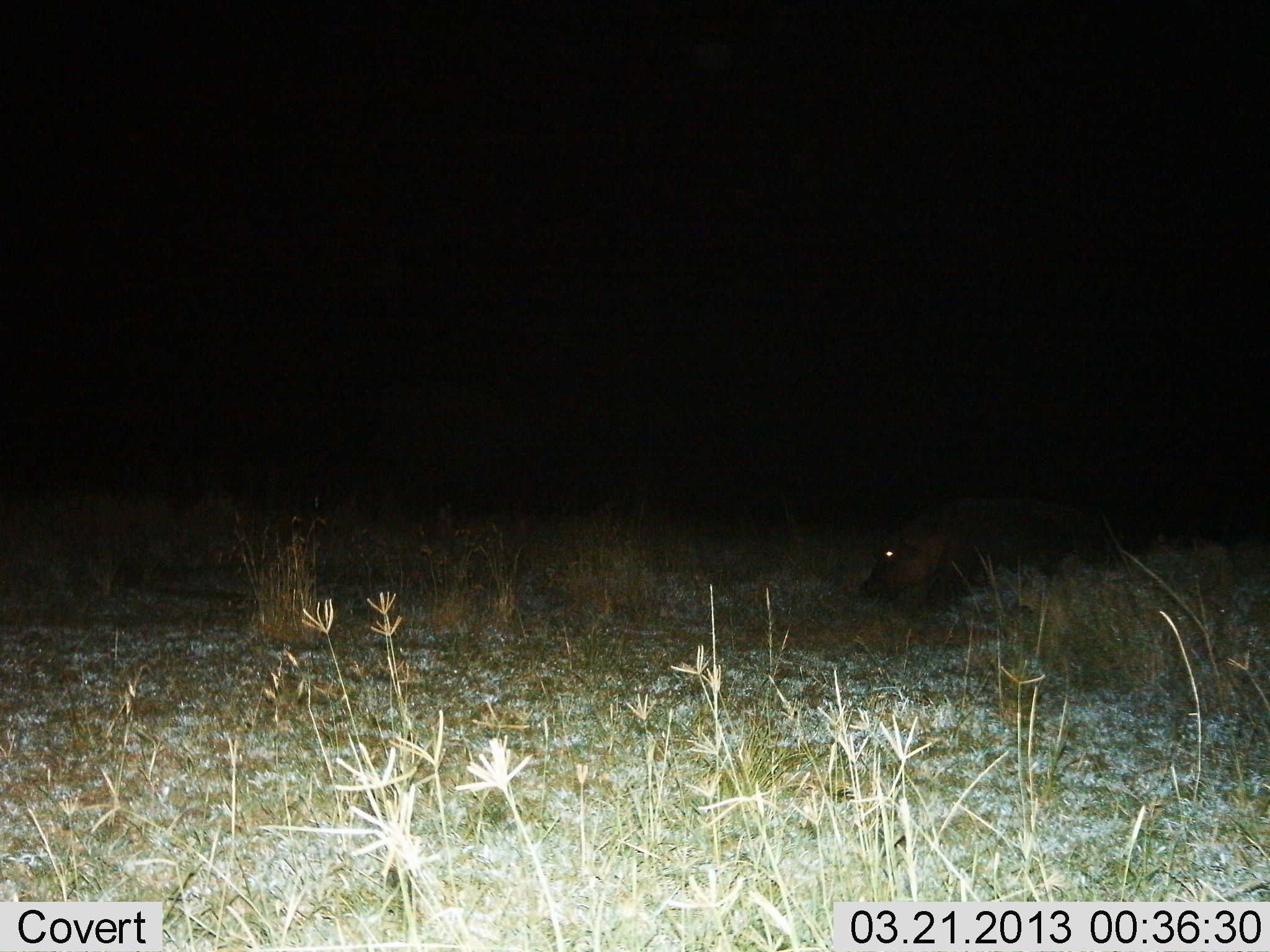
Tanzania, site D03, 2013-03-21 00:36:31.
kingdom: Animalia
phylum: Chordata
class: Mammalia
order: Artiodactyla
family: Hippopotamidae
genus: Hippopotamus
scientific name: Hippopotamus amphibius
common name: hippopotamus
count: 1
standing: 36%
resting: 0%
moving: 43%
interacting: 0%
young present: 0%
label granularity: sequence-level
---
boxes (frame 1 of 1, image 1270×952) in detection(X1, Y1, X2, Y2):
animal: detection(858, 476, 1136, 616)